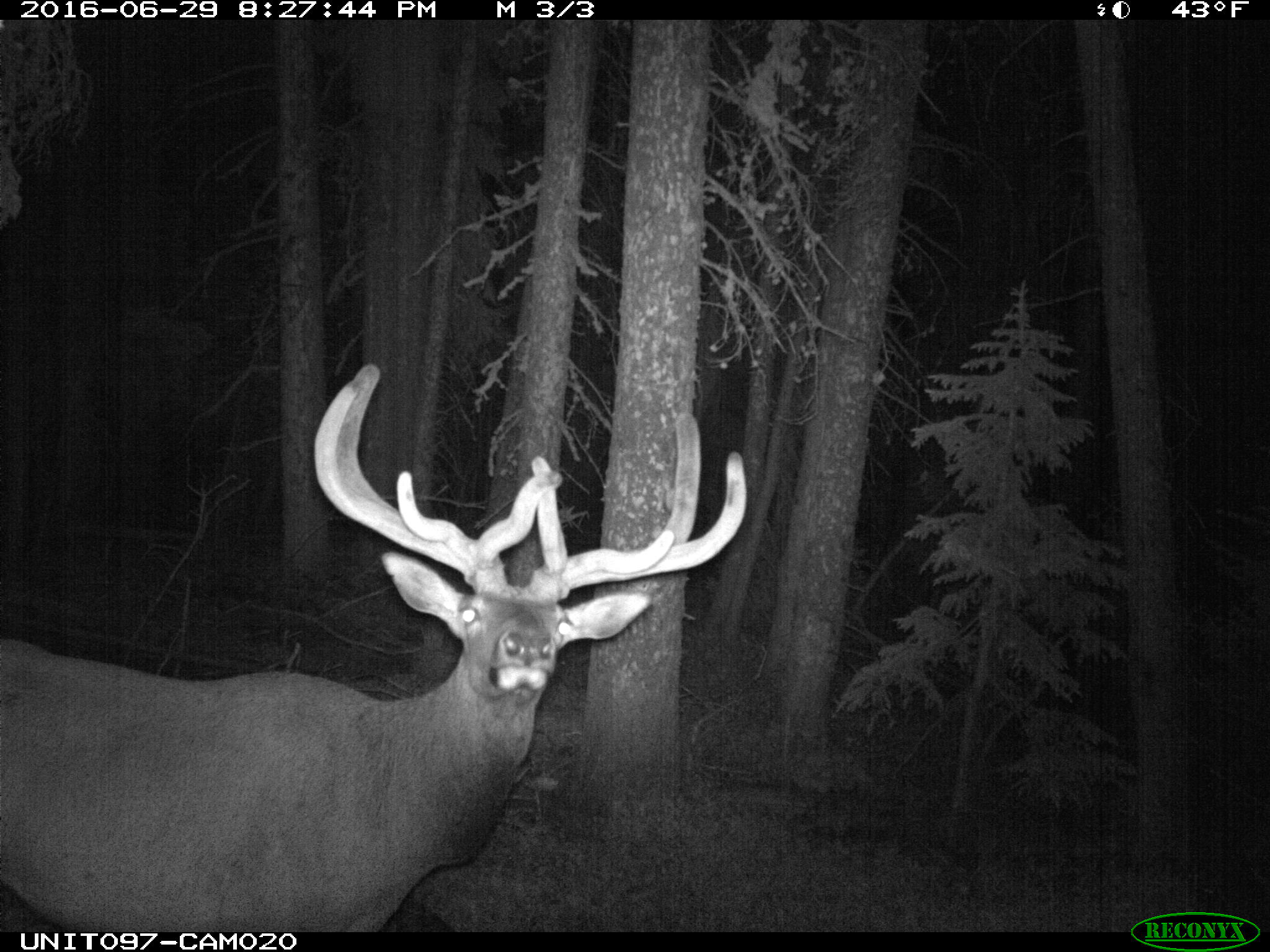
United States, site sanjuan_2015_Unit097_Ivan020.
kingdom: Animalia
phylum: Chordata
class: Mammalia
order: Artiodactyla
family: Cervidae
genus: Cervus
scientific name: Cervus elaphus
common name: red deer